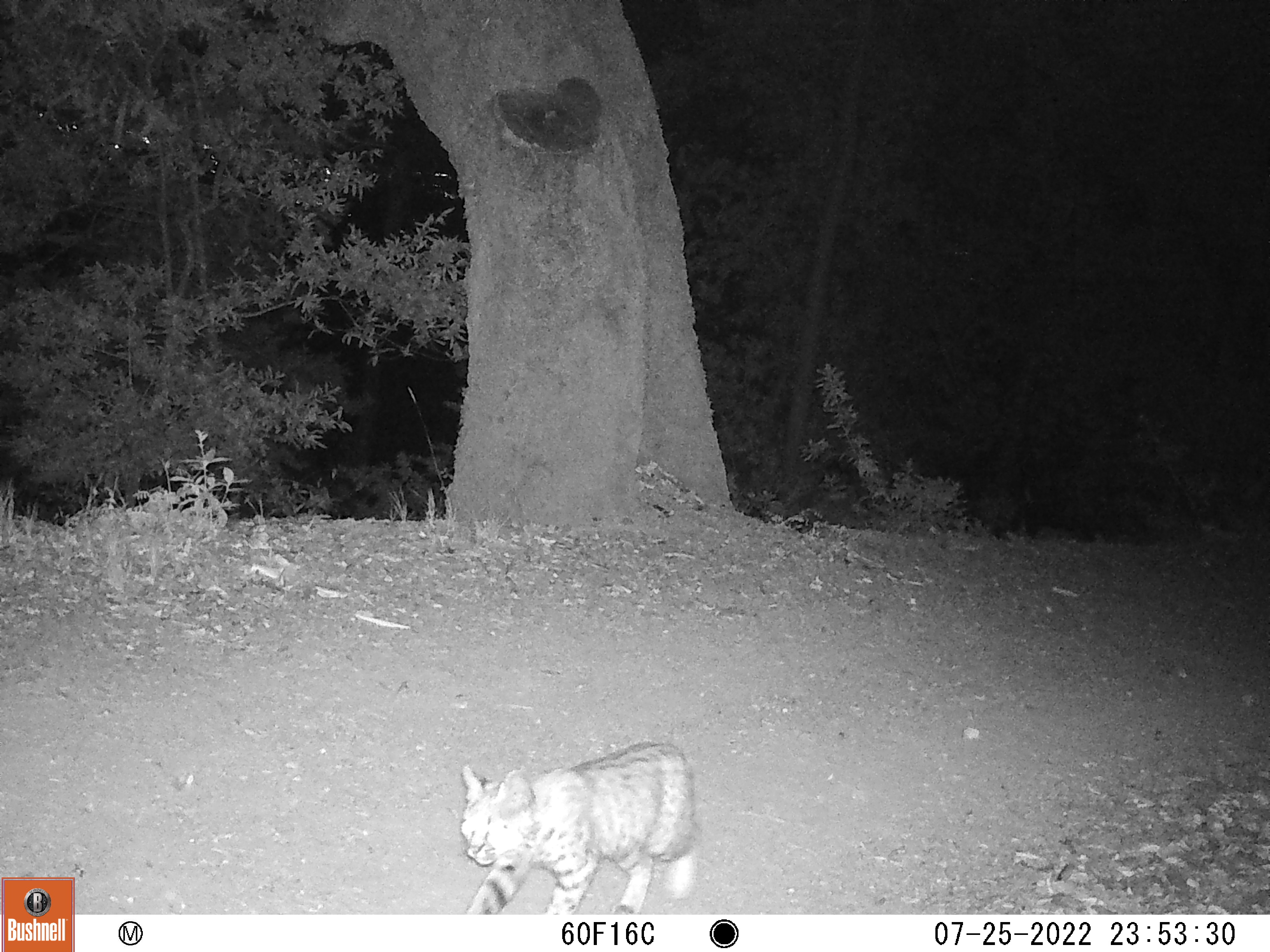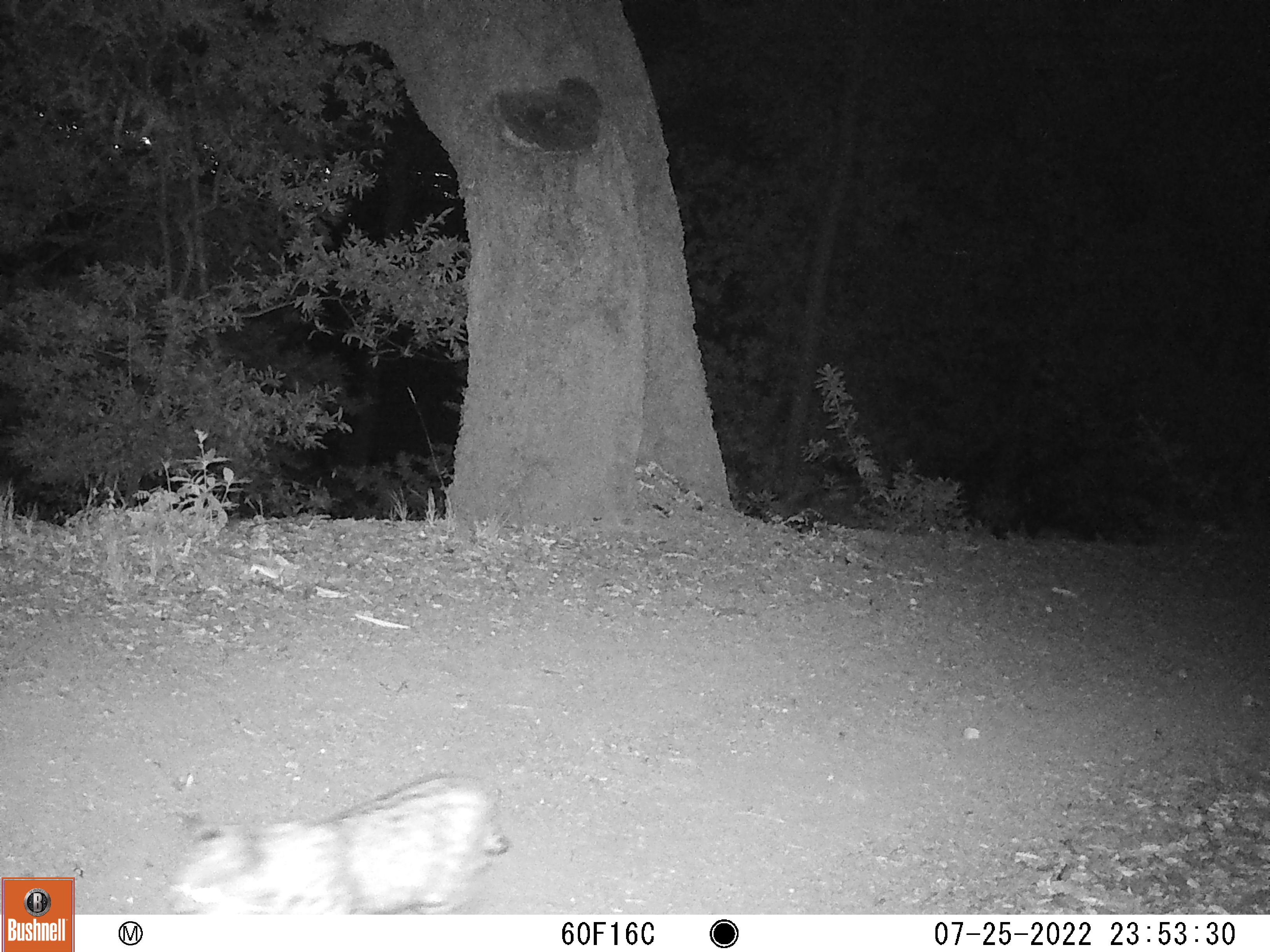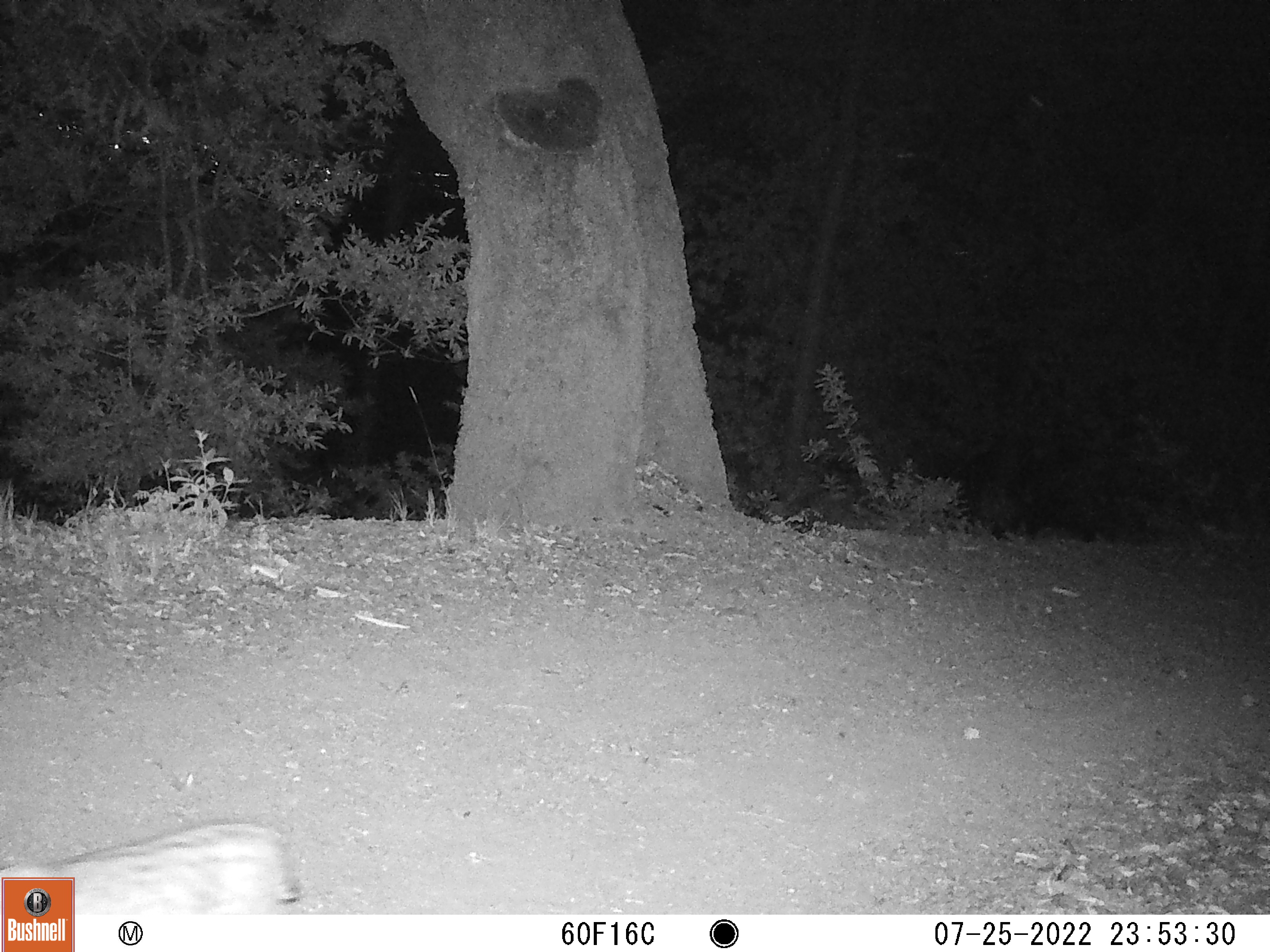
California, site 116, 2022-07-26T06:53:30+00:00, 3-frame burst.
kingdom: Animalia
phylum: Chordata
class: Mammalia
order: Carnivora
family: Felidae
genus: Lynx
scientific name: Lynx rufus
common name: bobcat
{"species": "bobcat (Lynx rufus)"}